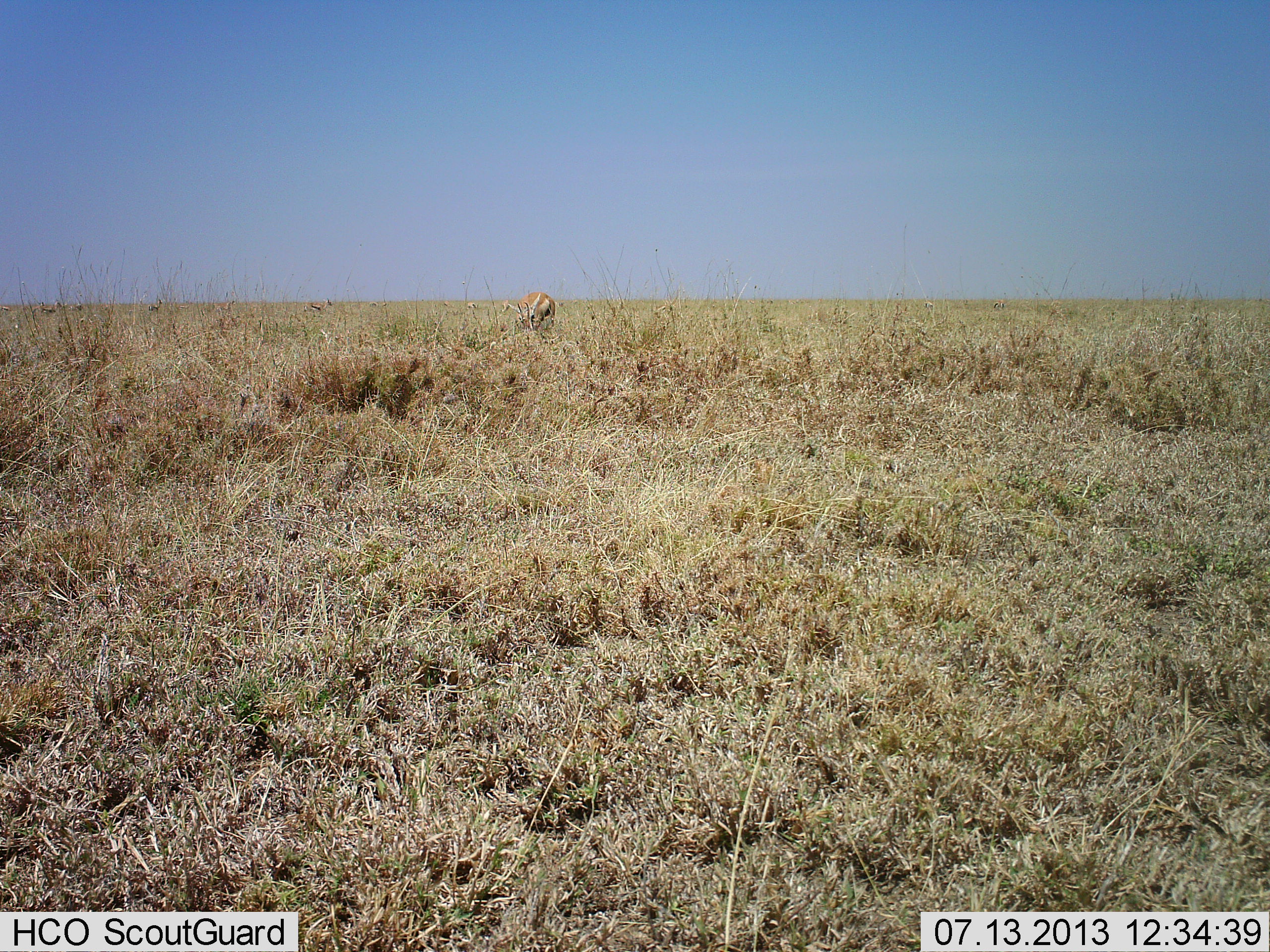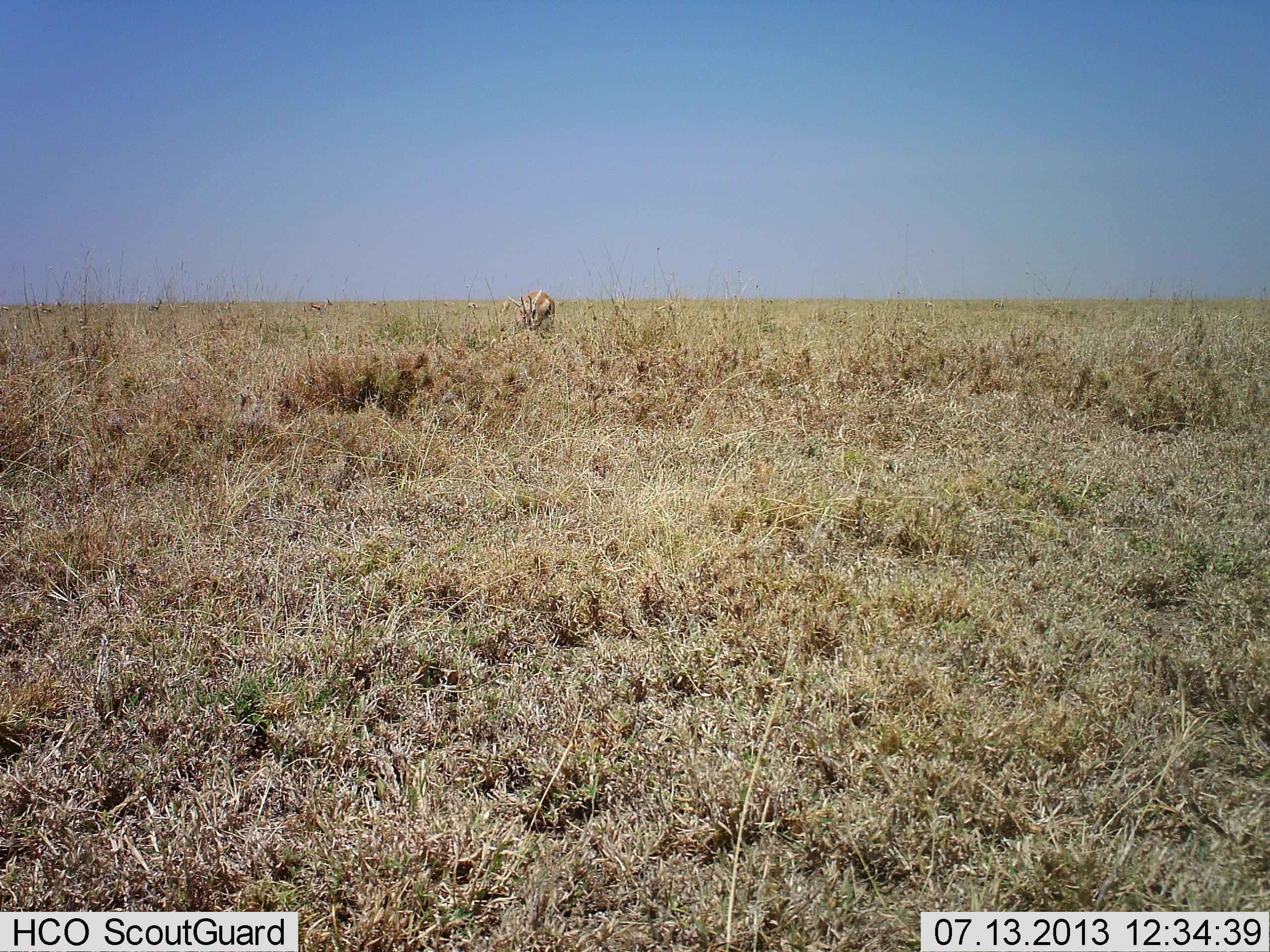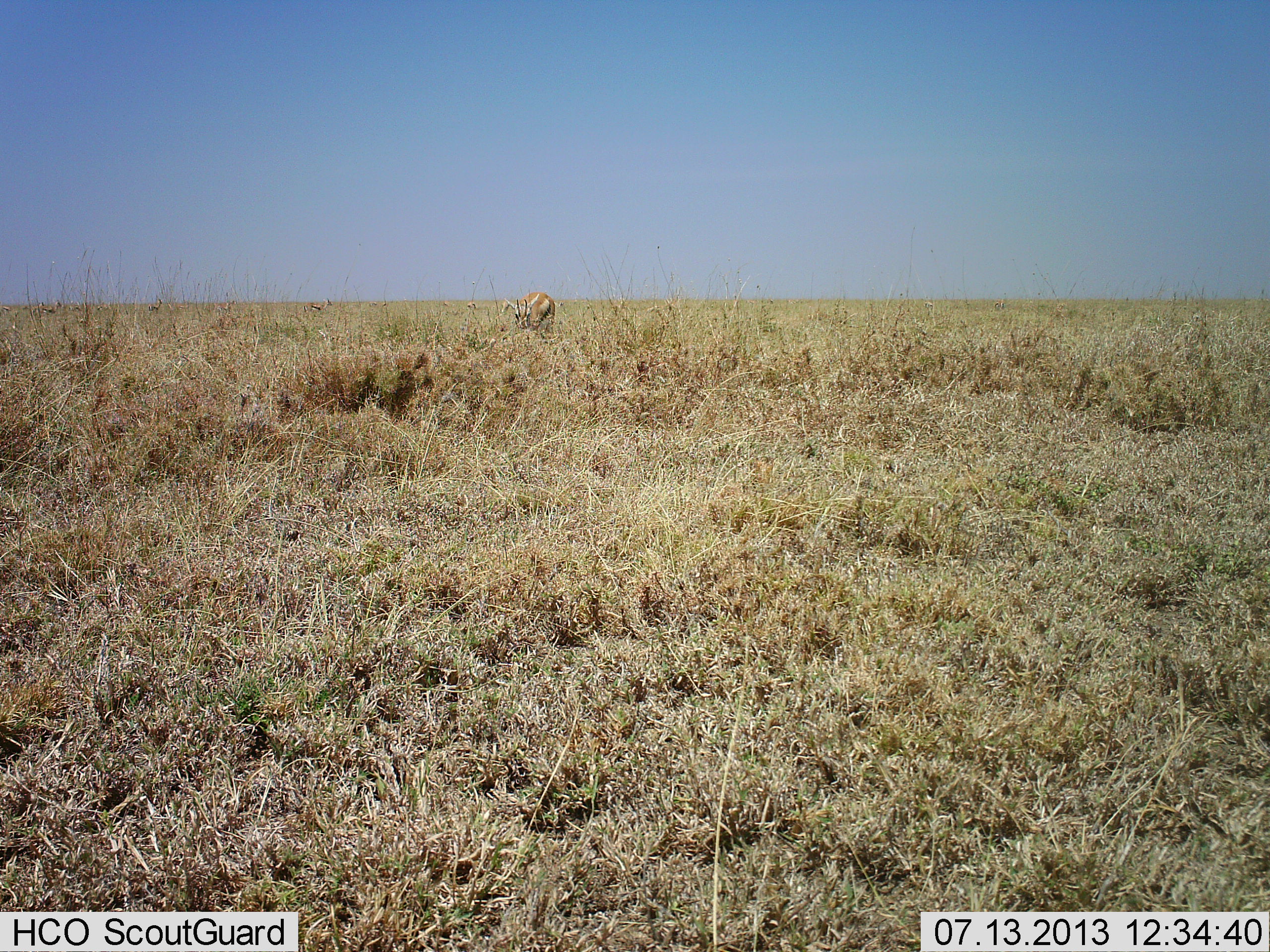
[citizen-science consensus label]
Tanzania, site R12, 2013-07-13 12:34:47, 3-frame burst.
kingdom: Animalia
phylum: Chordata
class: Mammalia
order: Artiodactyla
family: Bovidae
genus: Eudorcas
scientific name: Eudorcas thomsonii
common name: thomson's gazelle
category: gazellethomsons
Gazellethomsons (thomson's gazelle) (Eudorcas thomsonii), count 1. Behavior (volunteer vote fractions): standing 32%, resting 0%, moving 5%, interacting 0%. Young present (vote fraction): 0%. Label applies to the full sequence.